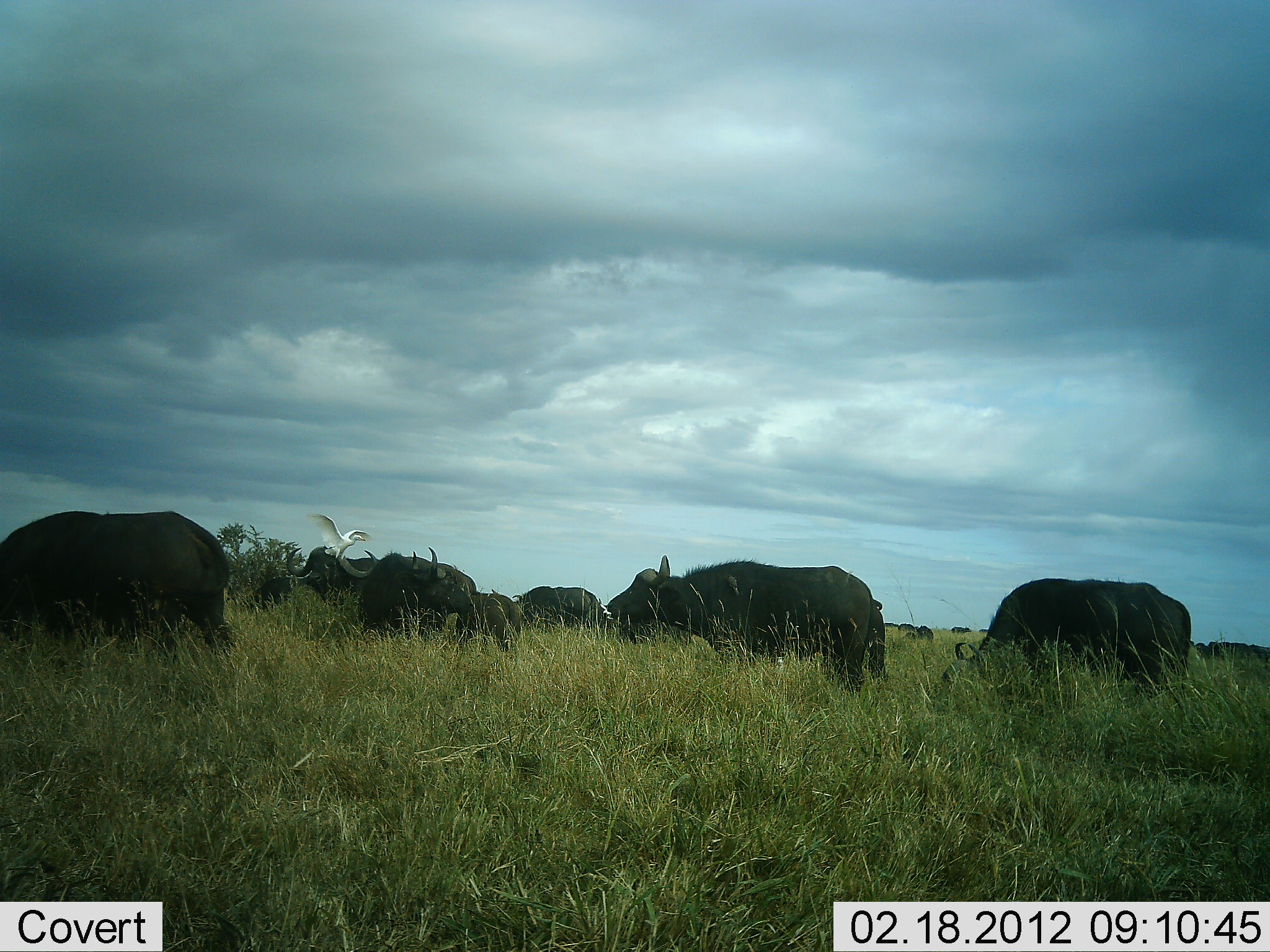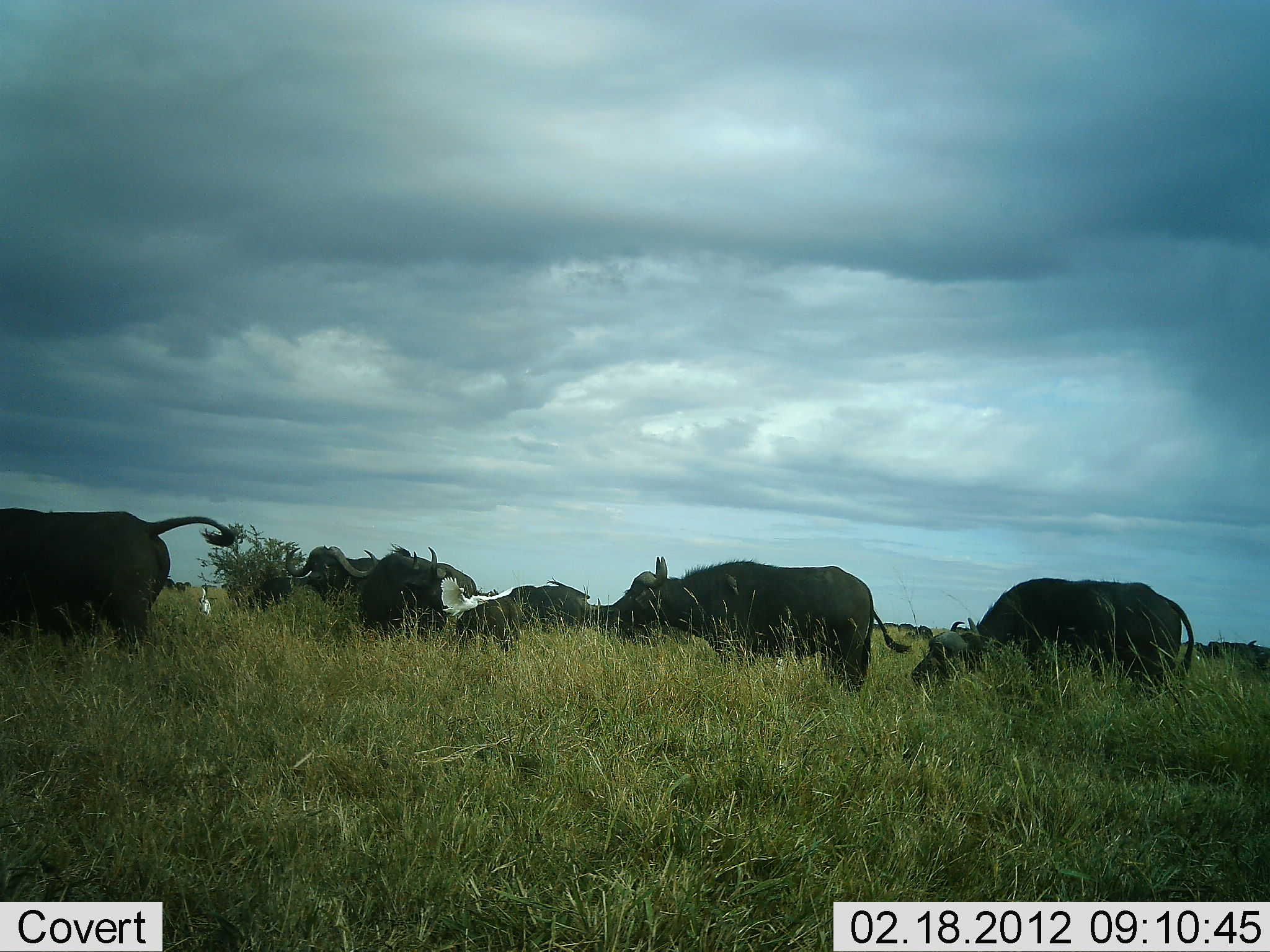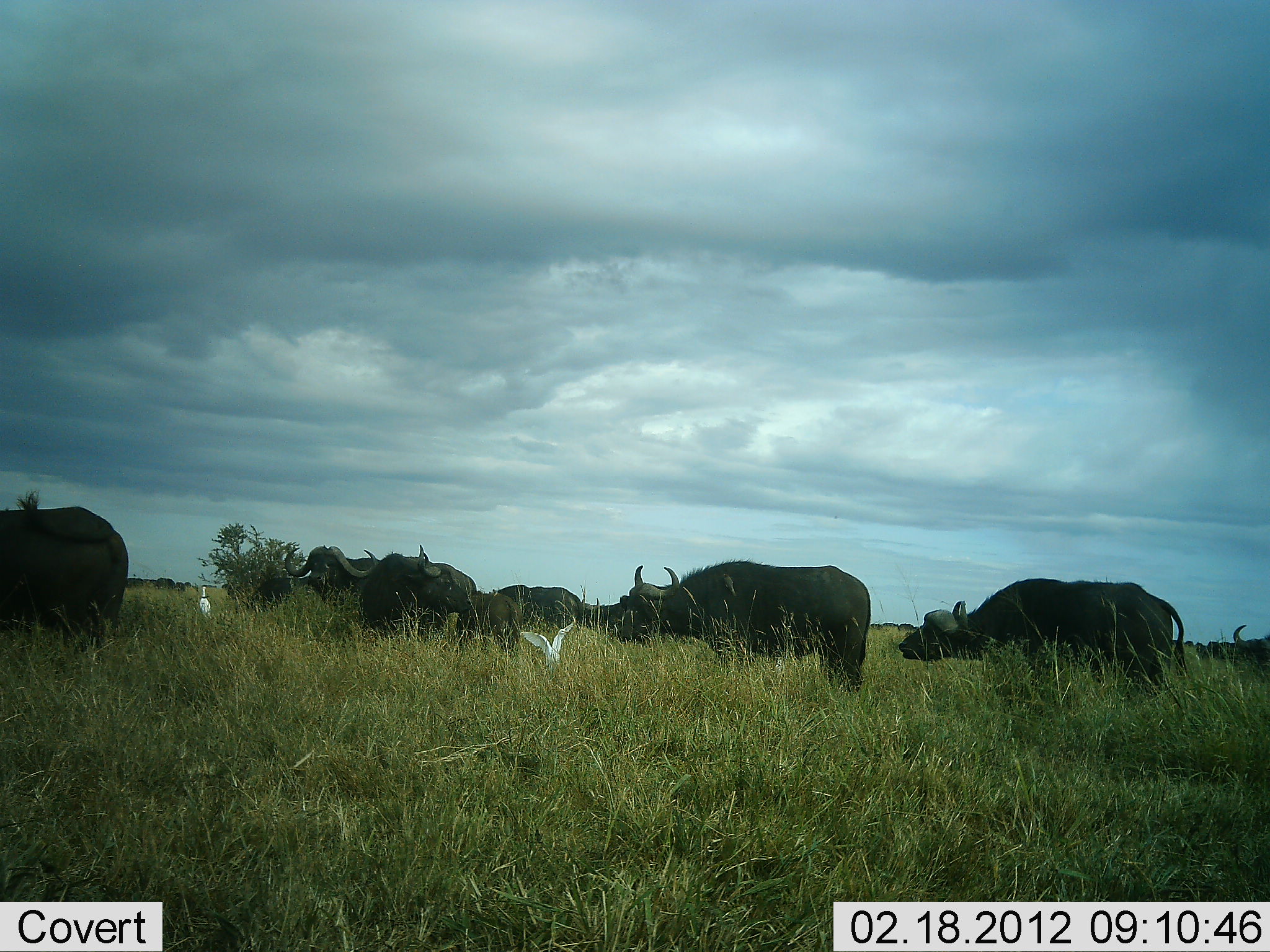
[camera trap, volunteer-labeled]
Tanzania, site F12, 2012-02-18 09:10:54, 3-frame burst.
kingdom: Animalia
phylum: Chordata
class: Mammalia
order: Artiodactyla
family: Bovidae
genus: Syncerus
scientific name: Syncerus caffer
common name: cape buffalo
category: buffalo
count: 7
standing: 62%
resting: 6%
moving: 38%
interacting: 0%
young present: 6%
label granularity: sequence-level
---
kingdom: Animalia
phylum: Chordata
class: Aves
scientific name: Aves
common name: bird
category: otherbird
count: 2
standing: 58%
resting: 0%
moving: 100%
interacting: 0%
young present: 0%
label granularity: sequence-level